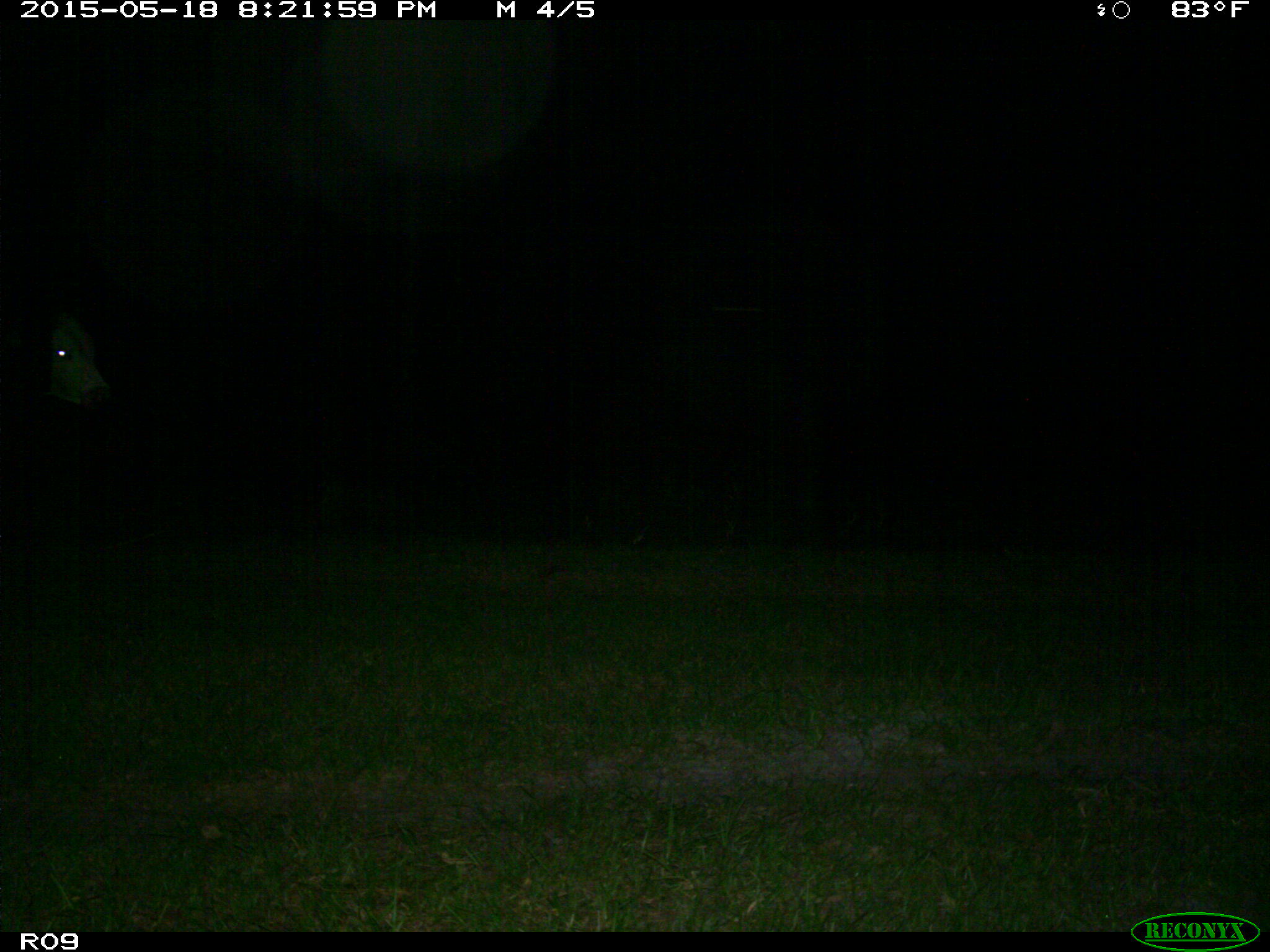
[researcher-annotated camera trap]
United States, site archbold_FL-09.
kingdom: Animalia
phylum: Chordata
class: Mammalia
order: Artiodactyla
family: Bovidae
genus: Bos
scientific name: Bos taurus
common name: domestic cow